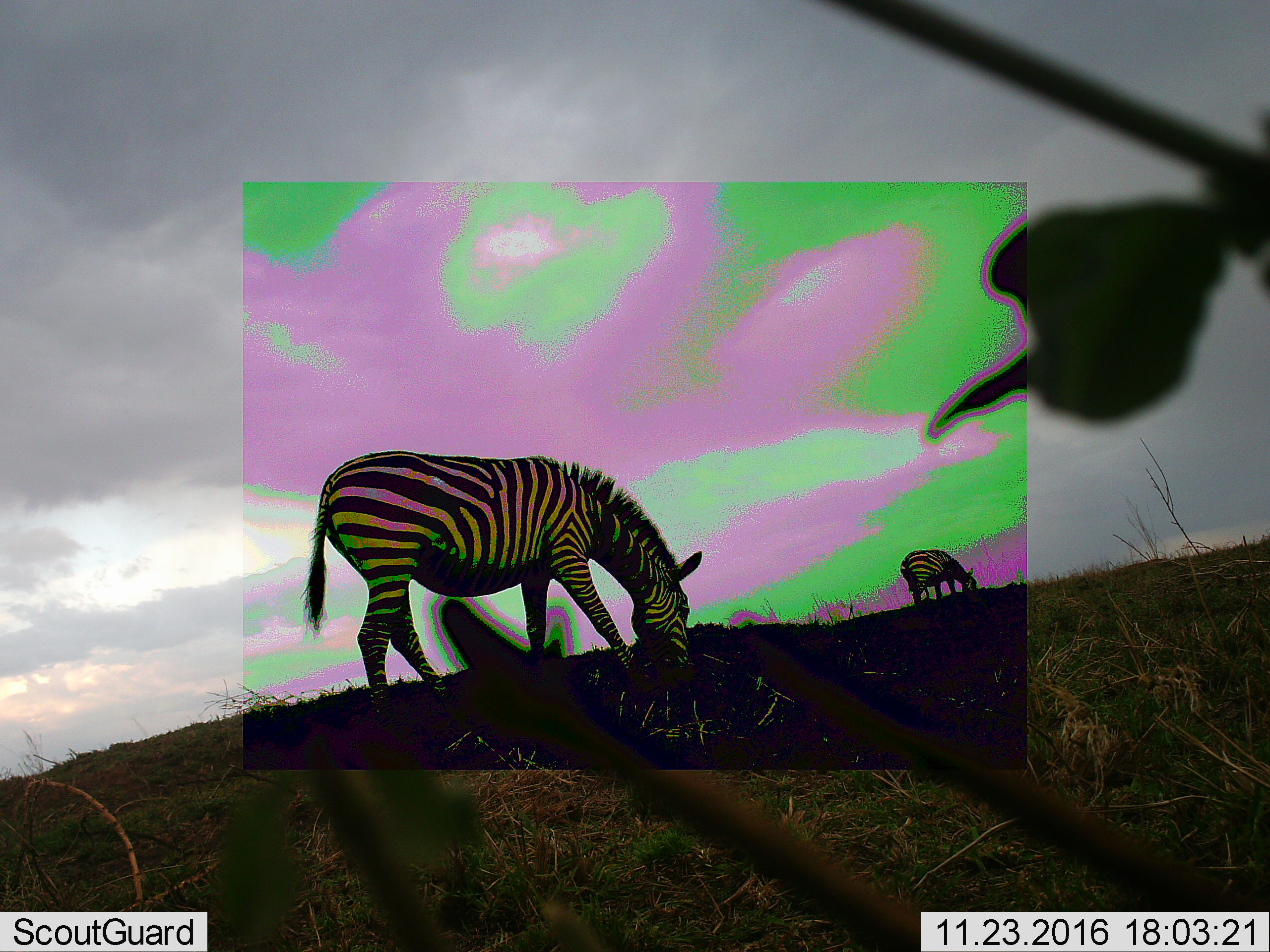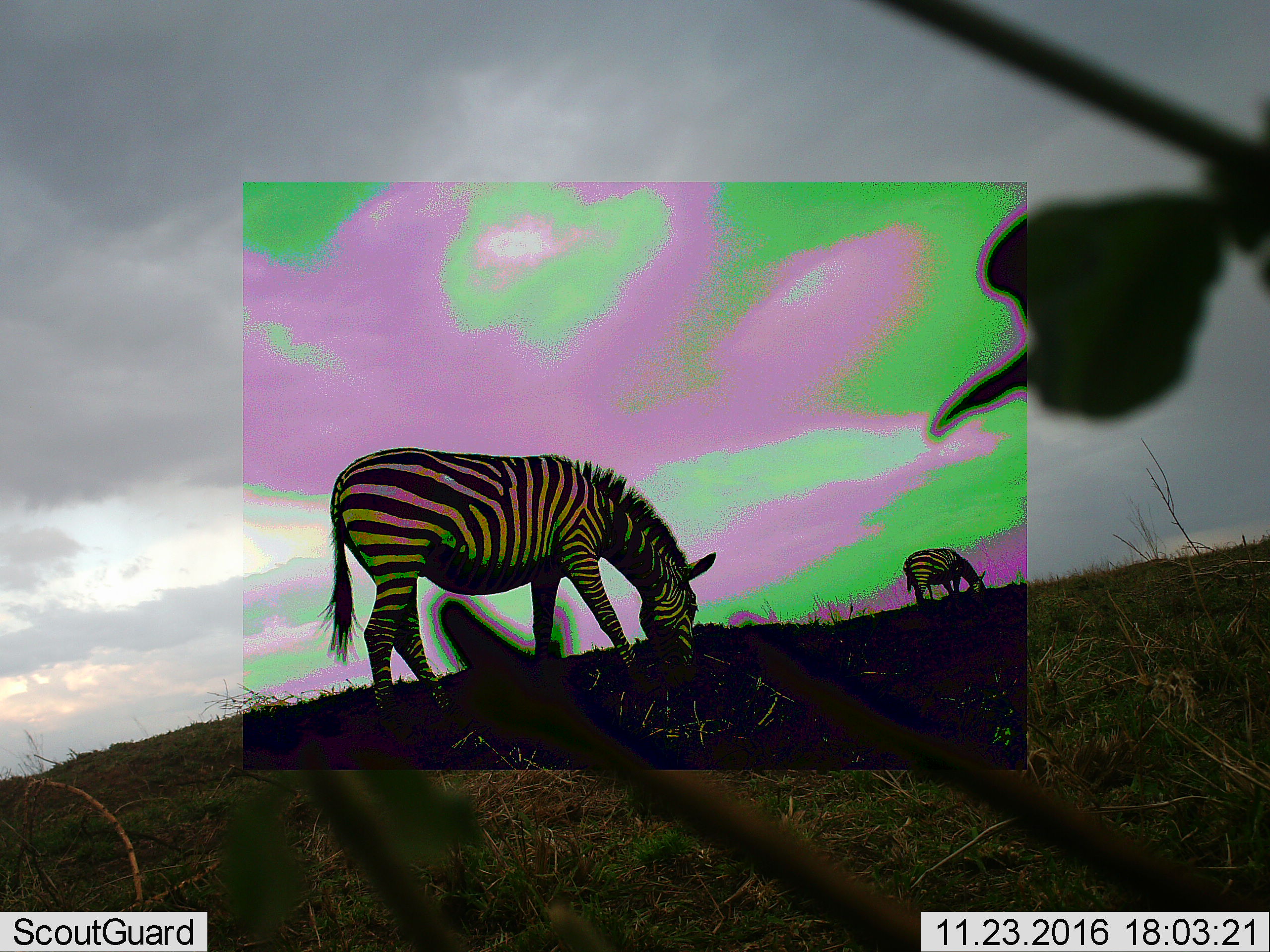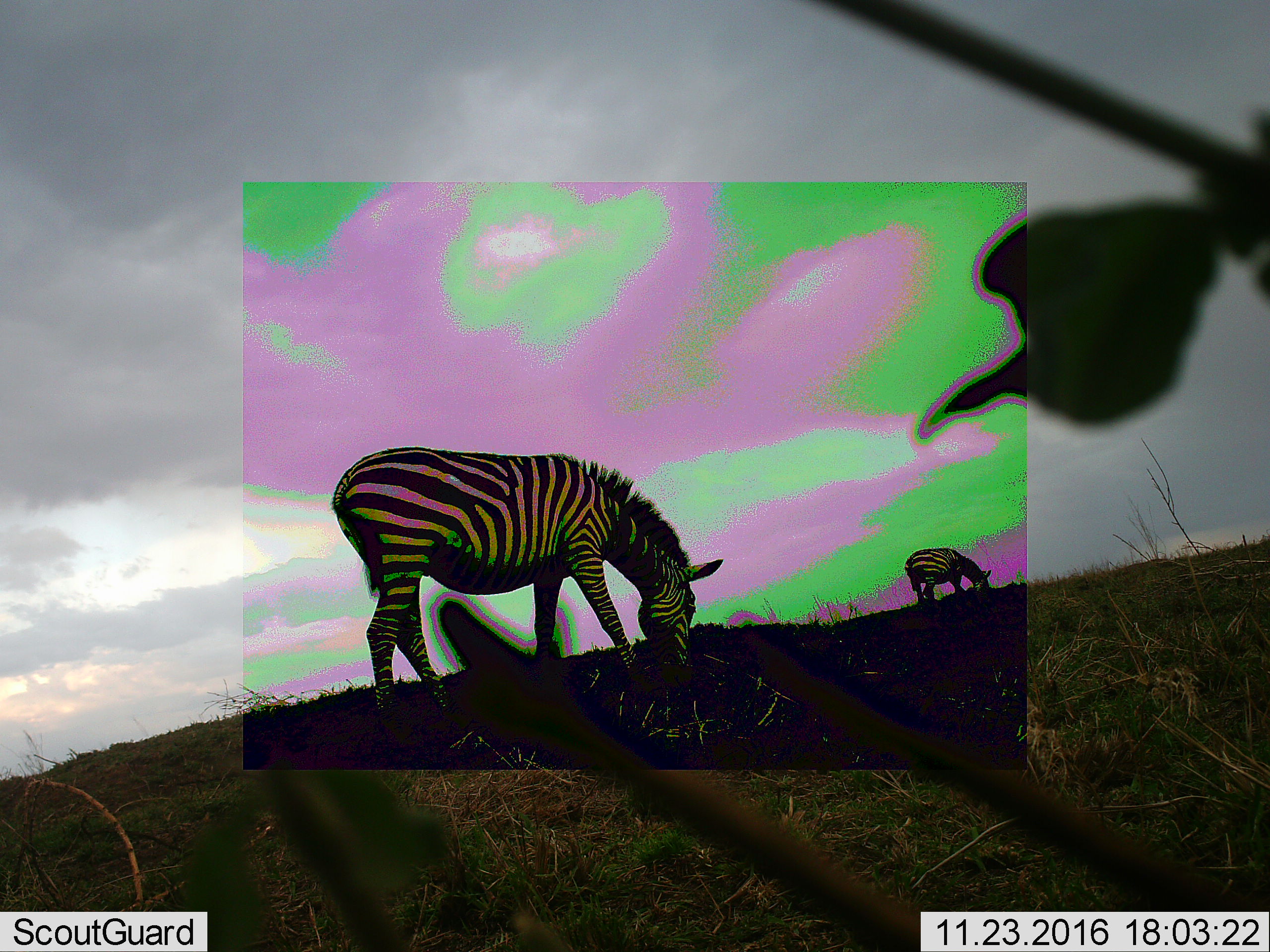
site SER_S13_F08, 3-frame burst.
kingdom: Animalia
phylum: Chordata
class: Mammalia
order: Perissodactyla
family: Equidae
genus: Equus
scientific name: Equus quagga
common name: plains zebra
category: zebraplains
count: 2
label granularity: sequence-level